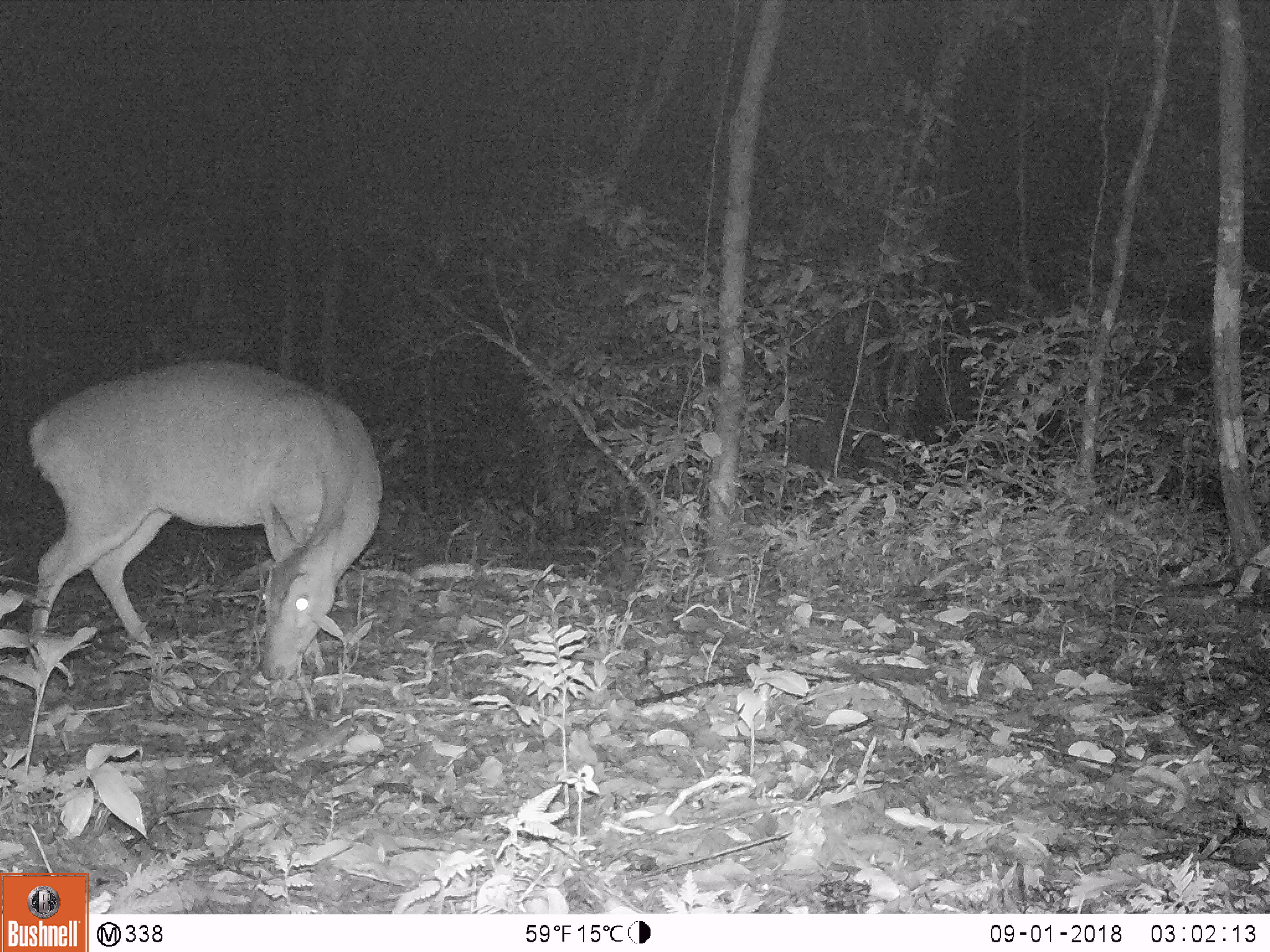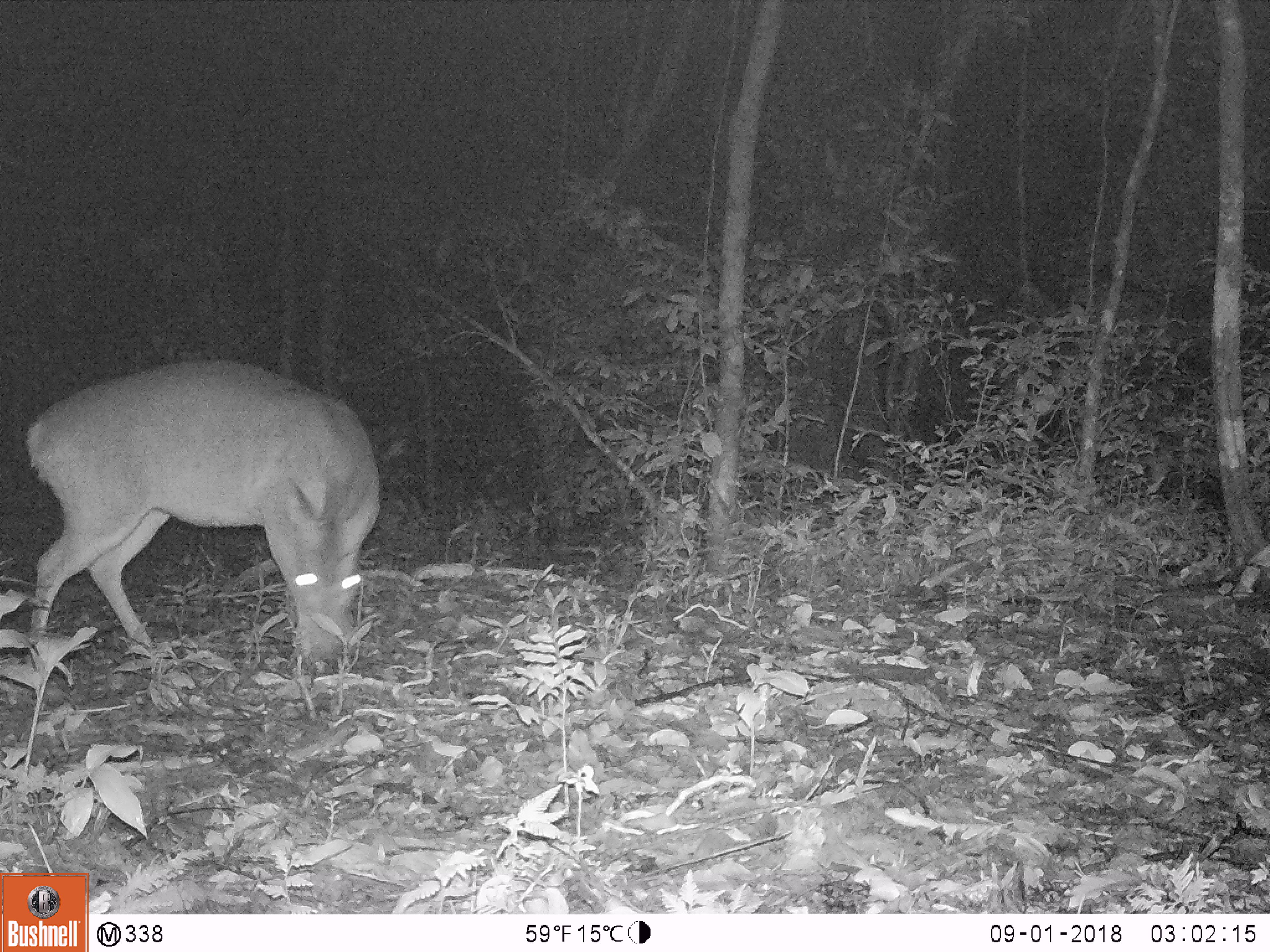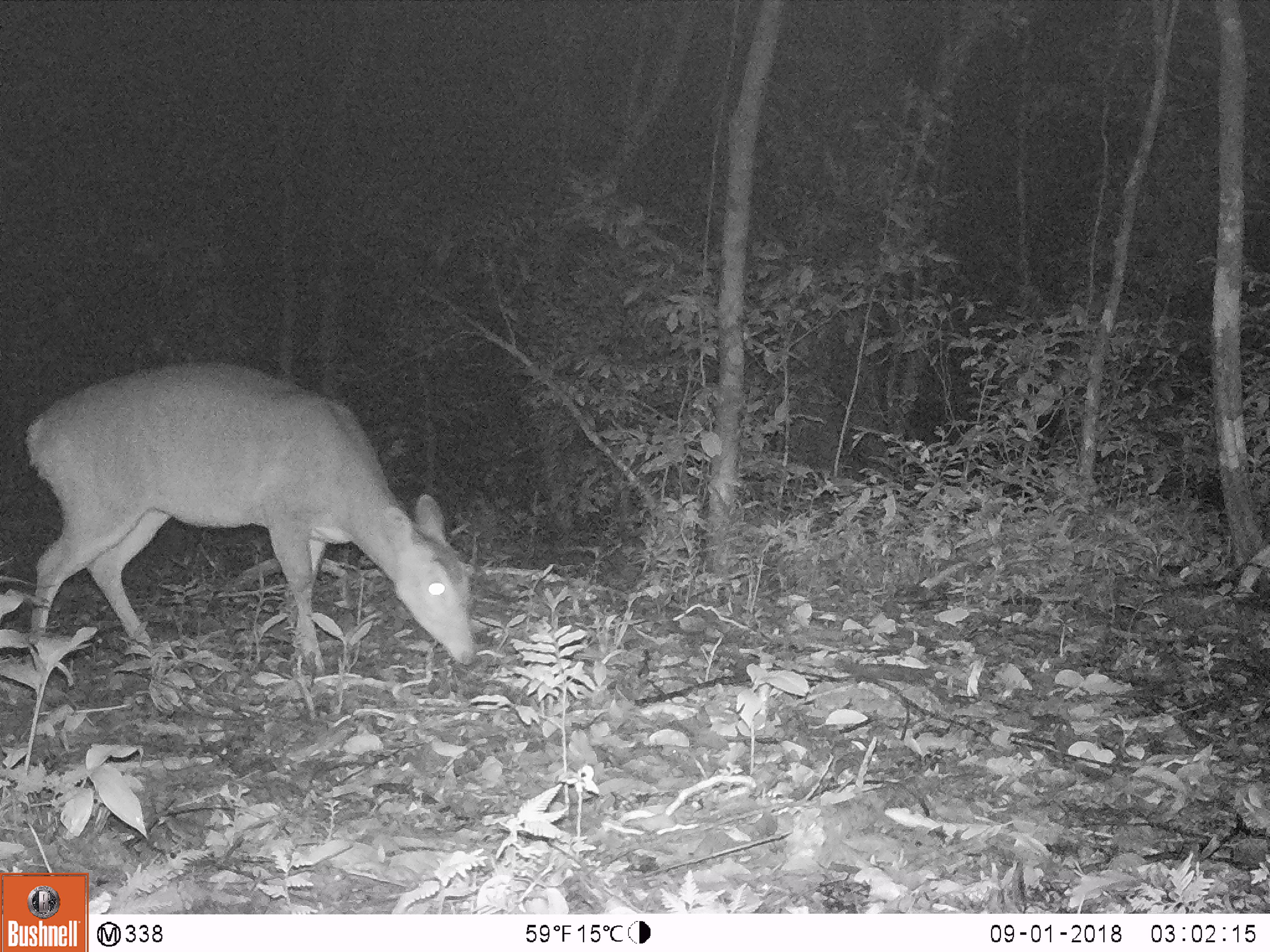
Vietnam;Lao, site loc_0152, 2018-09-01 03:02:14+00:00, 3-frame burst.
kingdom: Animalia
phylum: Chordata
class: Mammalia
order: Artiodactyla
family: Cervidae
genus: Muntiacus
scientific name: Muntiacus vuquangensis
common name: large-antlered muntjac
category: large antlered muntjac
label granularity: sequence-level